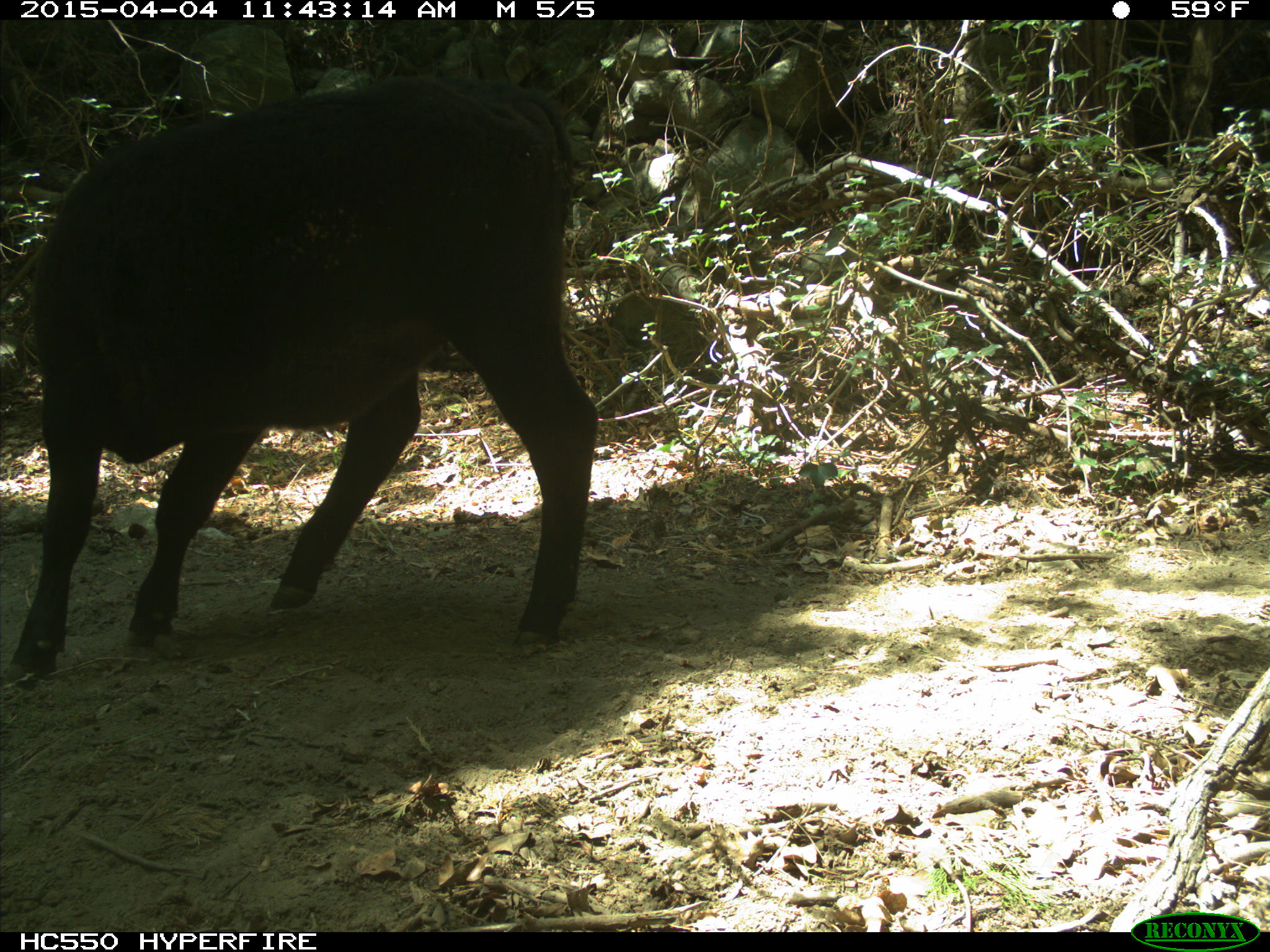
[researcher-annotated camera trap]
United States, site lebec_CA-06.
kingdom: Animalia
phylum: Chordata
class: Mammalia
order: Artiodactyla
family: Bovidae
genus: Bos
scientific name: Bos taurus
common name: domestic cow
Bos taurus (domestic cow).